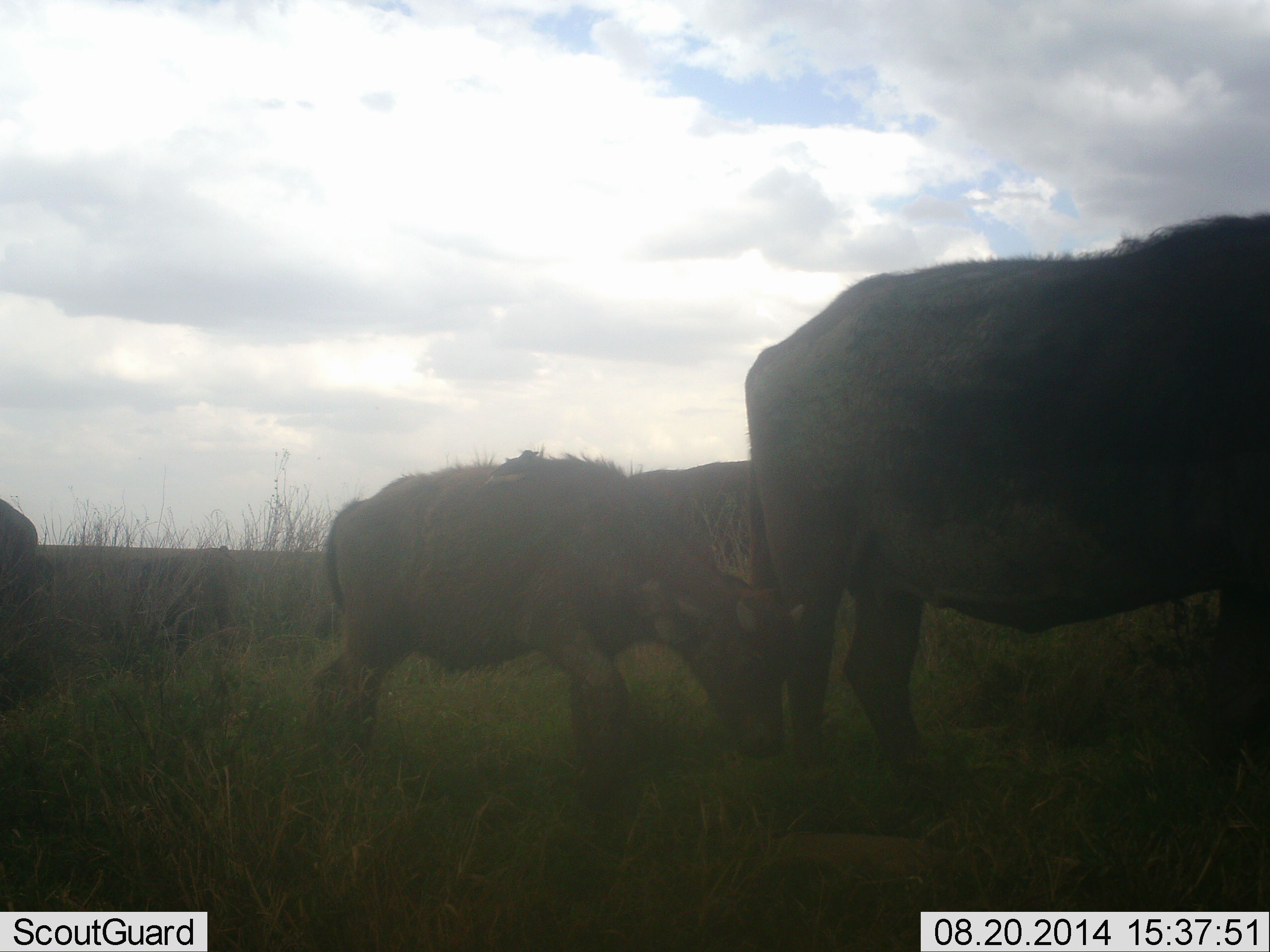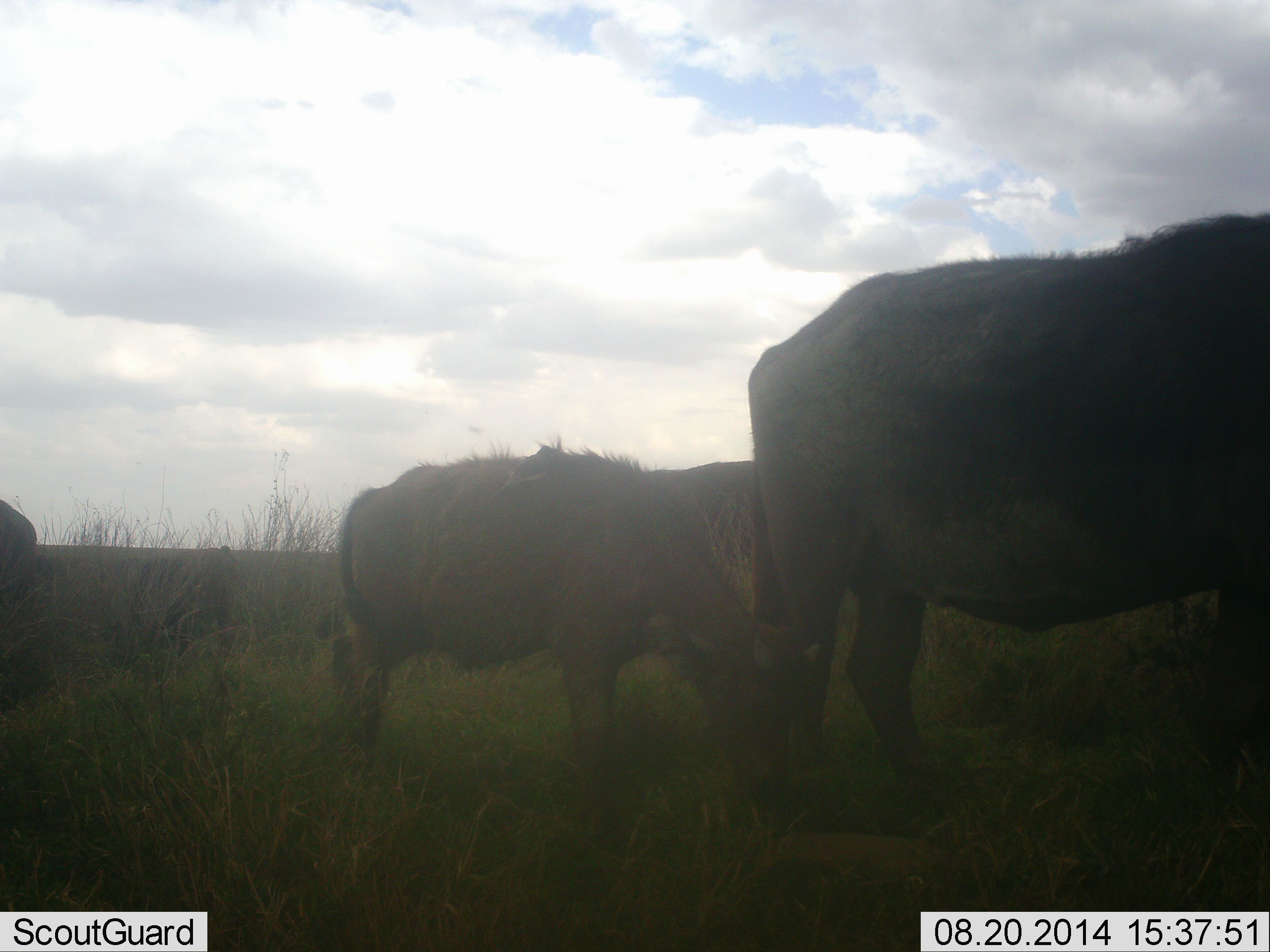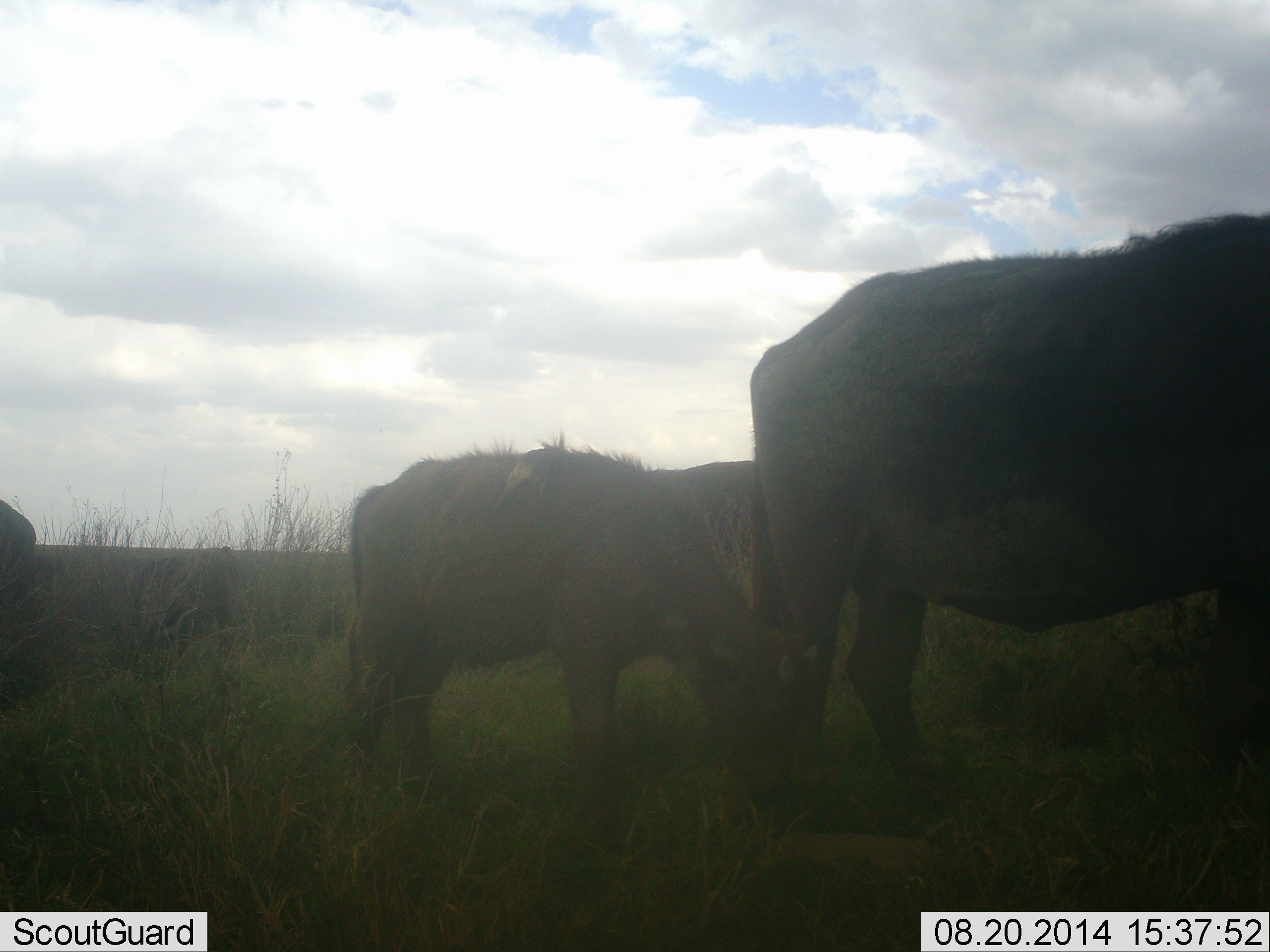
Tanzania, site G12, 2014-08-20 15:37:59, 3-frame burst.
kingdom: Animalia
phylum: Chordata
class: Mammalia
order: Artiodactyla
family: Bovidae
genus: Syncerus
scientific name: Syncerus caffer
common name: cape buffalo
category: buffalo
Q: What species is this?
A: Buffalo (cape buffalo) (Syncerus caffer).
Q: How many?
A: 4.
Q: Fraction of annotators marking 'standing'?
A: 50%.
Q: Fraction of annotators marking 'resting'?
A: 0%.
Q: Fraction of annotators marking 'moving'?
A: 0%.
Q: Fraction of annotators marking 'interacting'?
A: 0%.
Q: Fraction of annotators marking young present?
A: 60%.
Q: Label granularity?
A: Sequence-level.